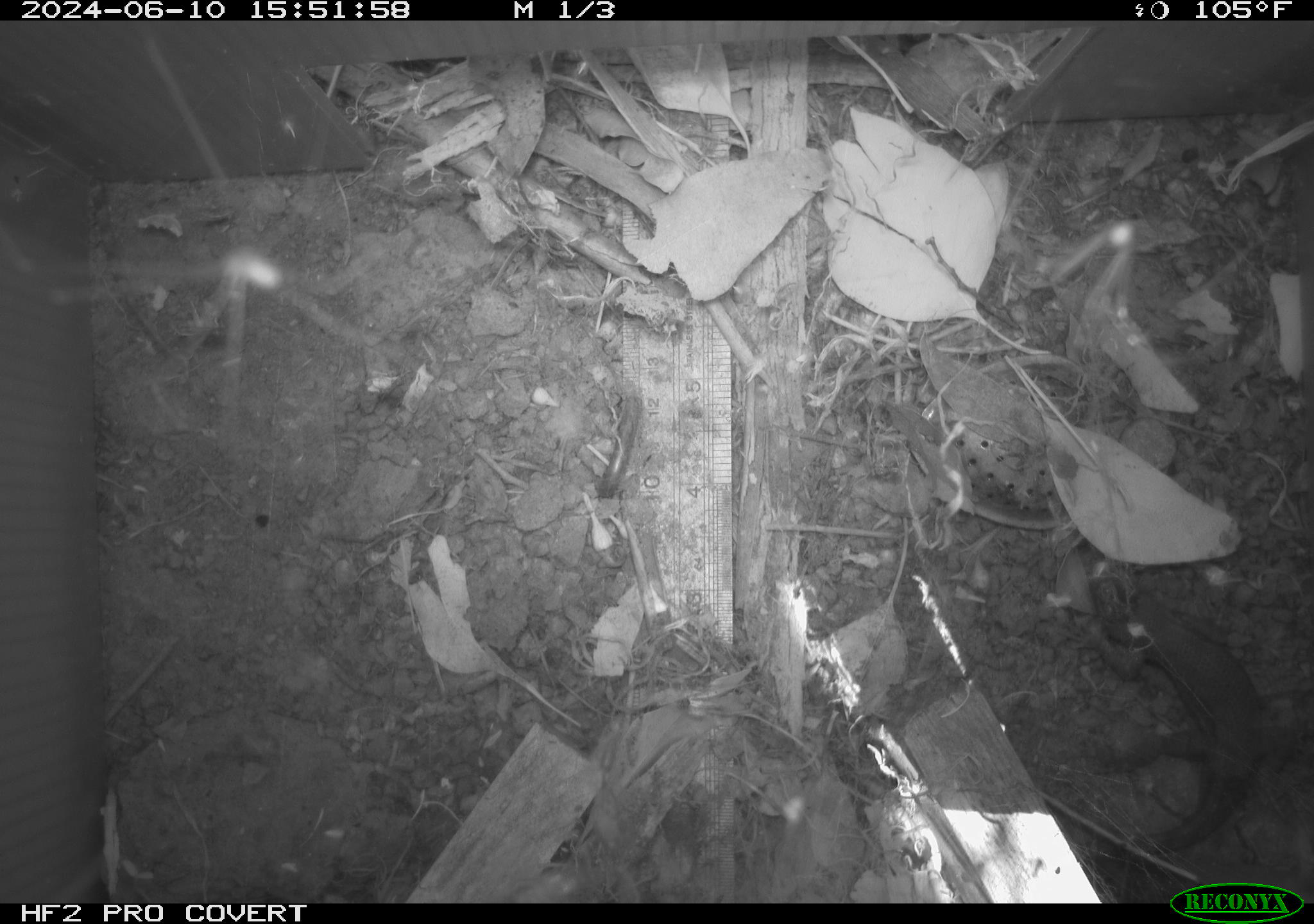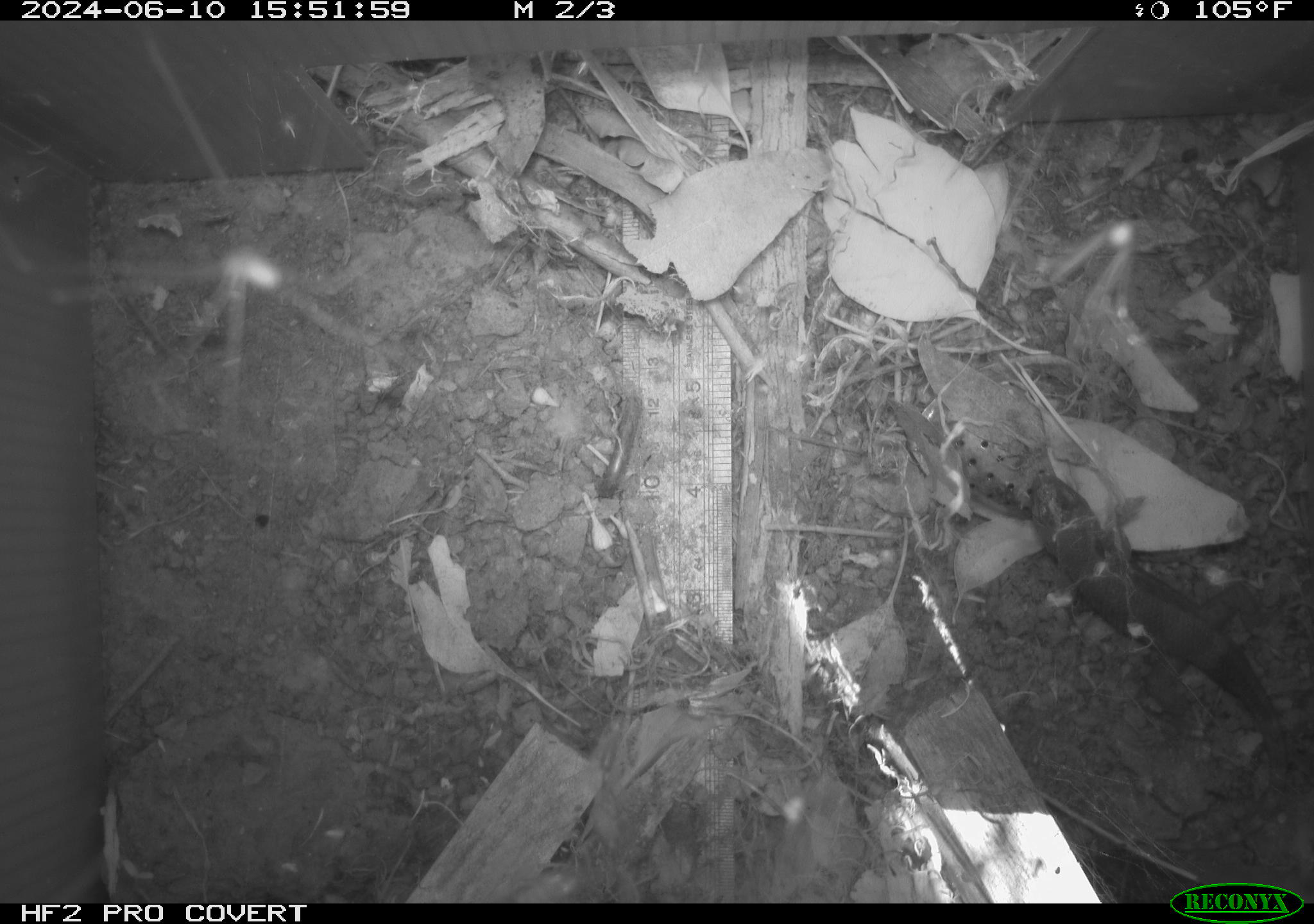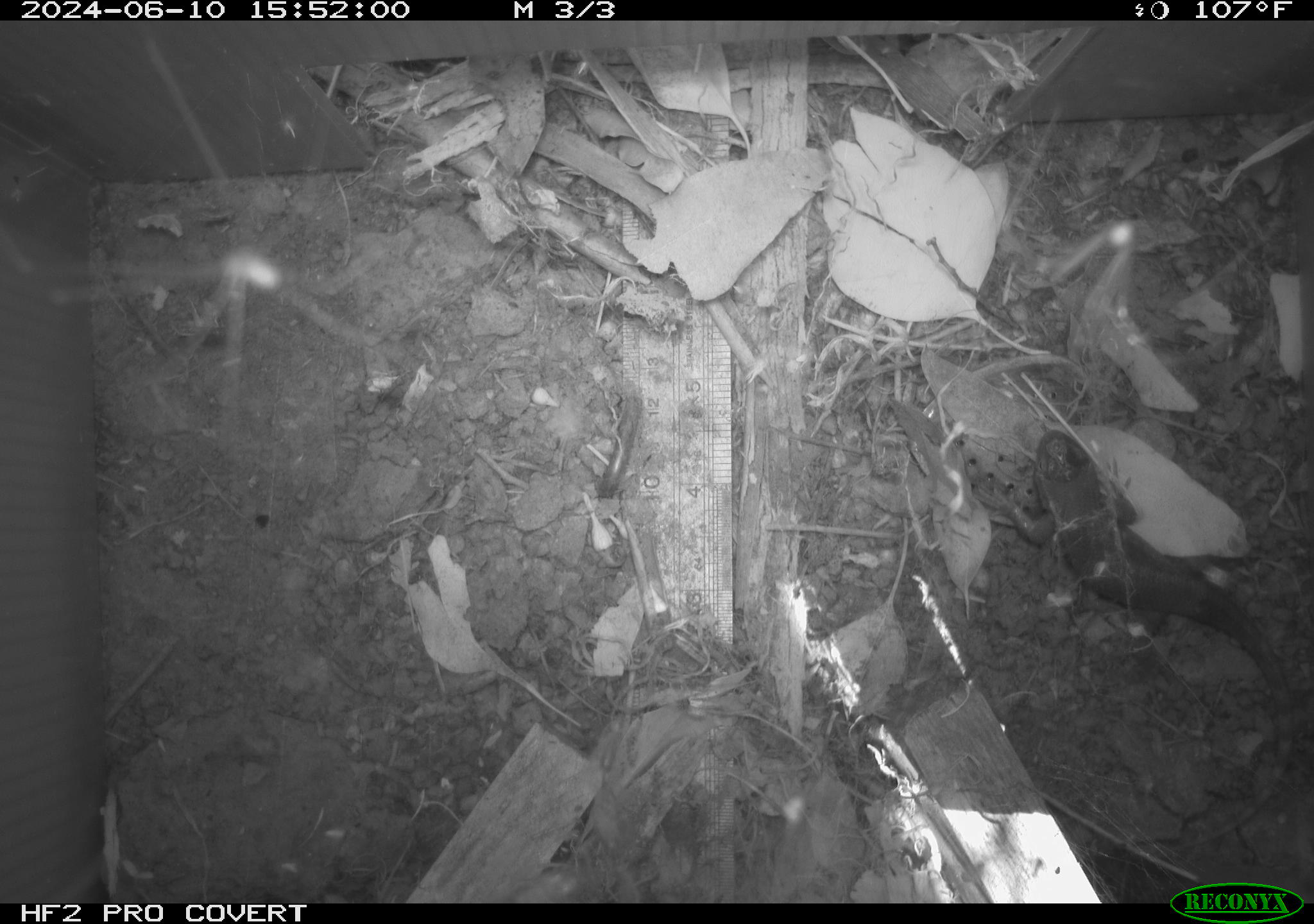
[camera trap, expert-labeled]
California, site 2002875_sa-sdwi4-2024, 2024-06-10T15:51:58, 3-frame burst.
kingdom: Animalia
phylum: Chordata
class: Reptilia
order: Squamata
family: Phrynosomatidae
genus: Sceloporus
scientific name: Sceloporus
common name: spiny lizards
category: sceloporus species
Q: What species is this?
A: Sceloporus species (spiny lizards) (Sceloporus).